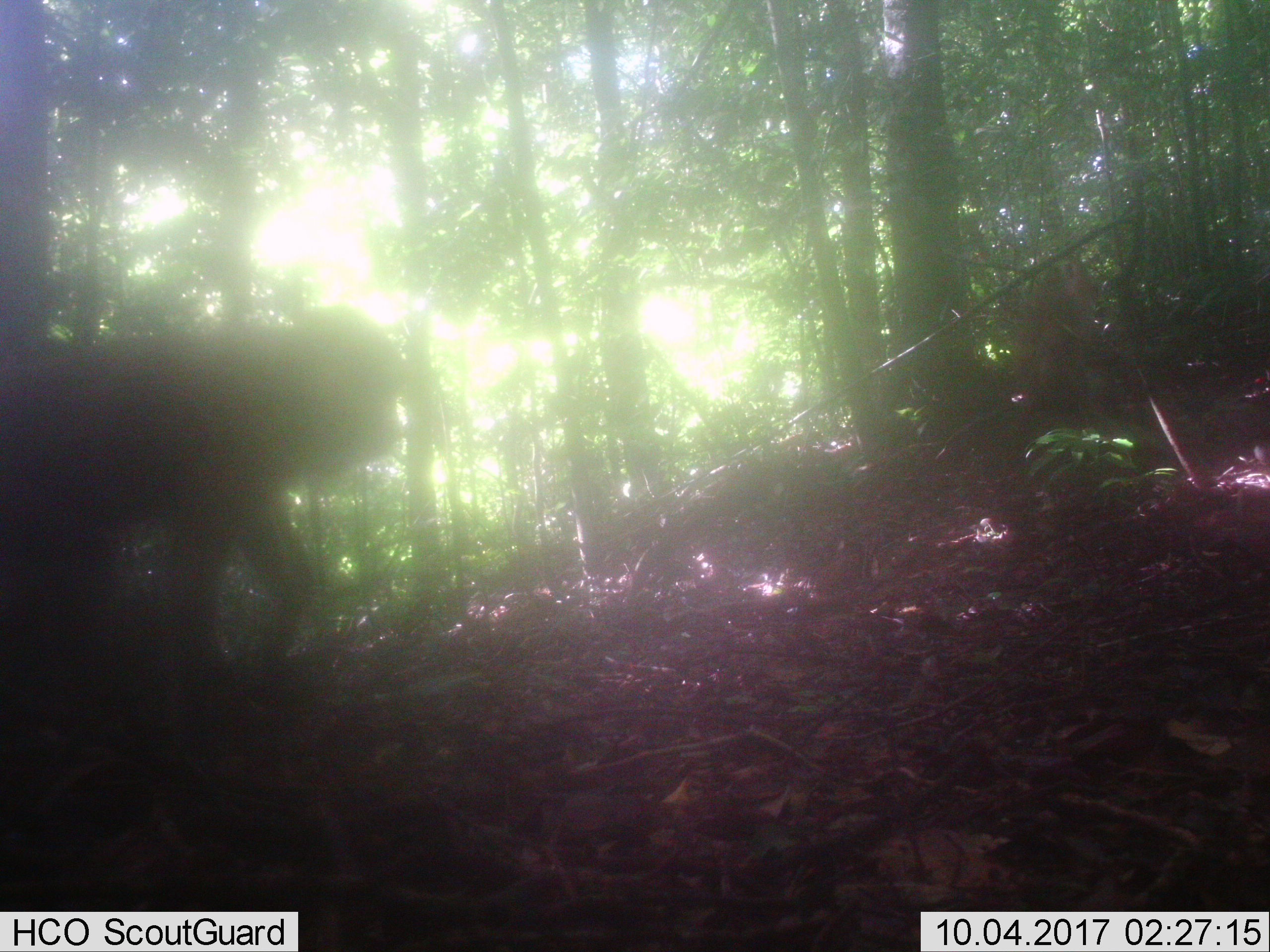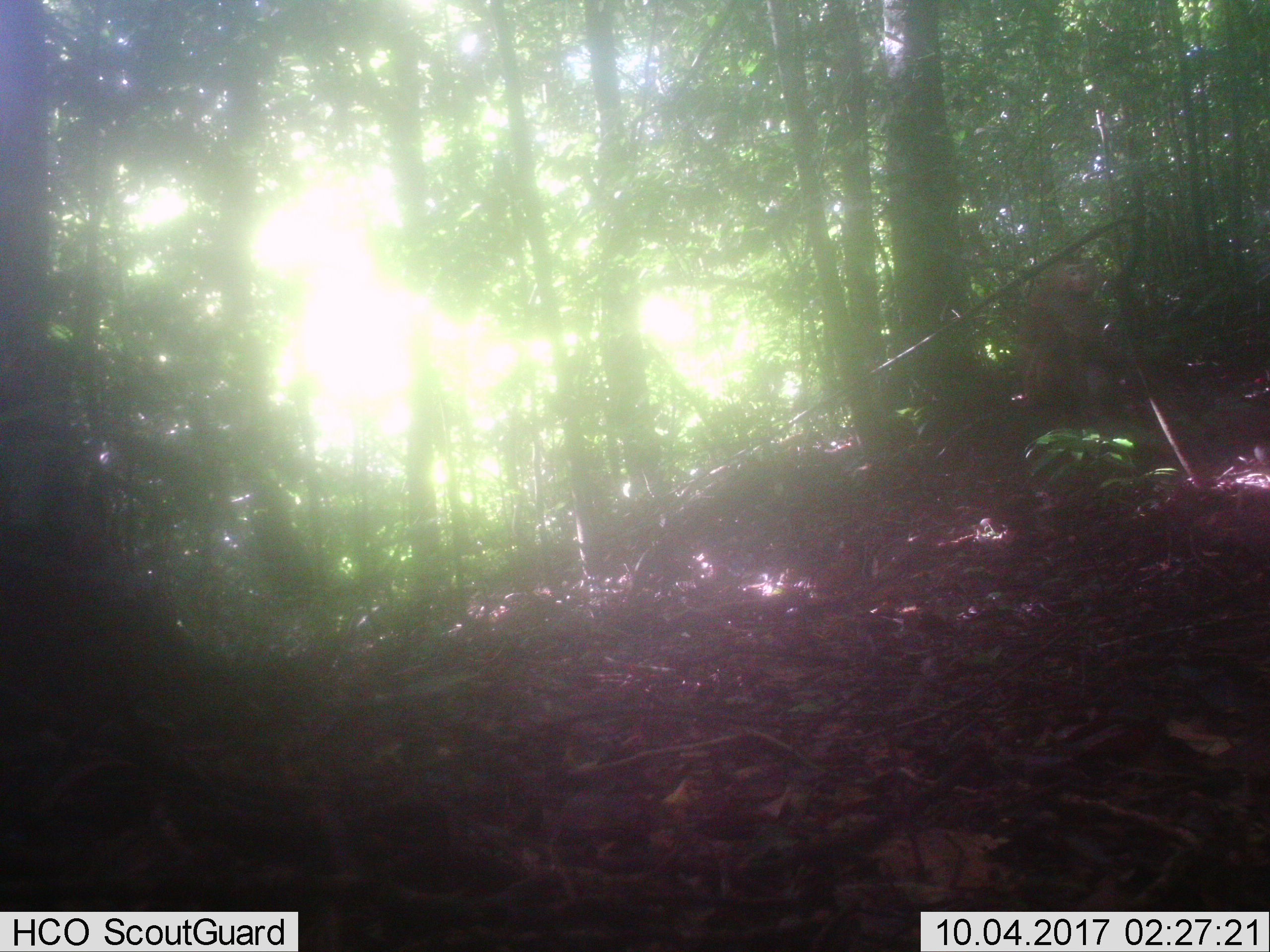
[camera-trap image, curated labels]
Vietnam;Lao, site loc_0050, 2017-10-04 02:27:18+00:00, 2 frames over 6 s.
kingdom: Animalia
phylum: Chordata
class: Mammalia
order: Primates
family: Cercopithecidae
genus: Macaca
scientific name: Macaca nemestrina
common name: pig-tailed macaque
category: pig tailed macaque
Pig tailed macaque (pig-tailed macaque) (Macaca nemestrina). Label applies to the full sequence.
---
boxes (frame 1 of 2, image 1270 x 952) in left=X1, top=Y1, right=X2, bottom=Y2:
pig tailed macaque: left=0, top=315, right=404, bottom=698; left=1013, top=257, right=1094, bottom=421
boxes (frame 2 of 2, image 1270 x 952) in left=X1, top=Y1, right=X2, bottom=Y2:
pig tailed macaque: left=1020, top=254, right=1128, bottom=416